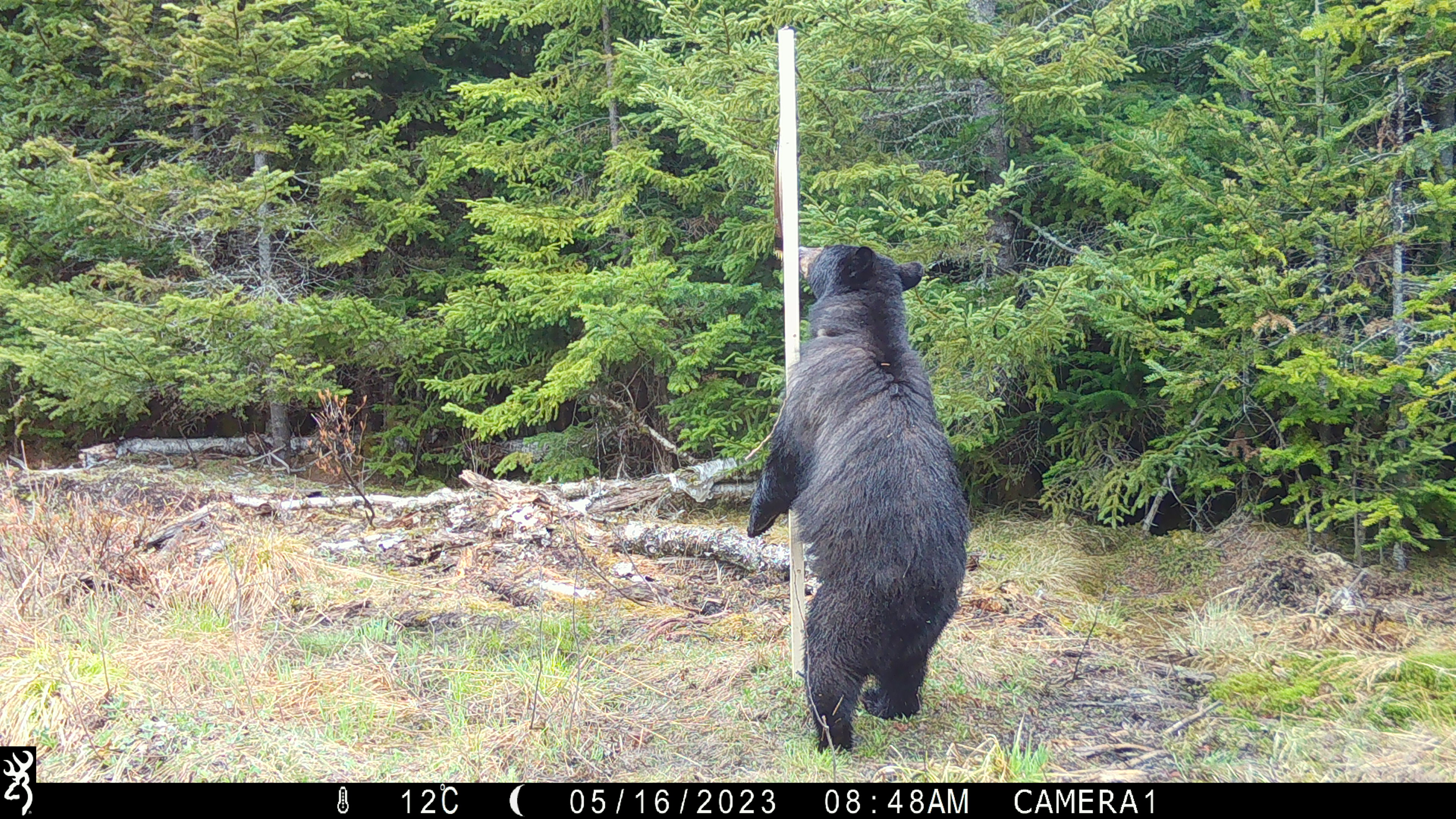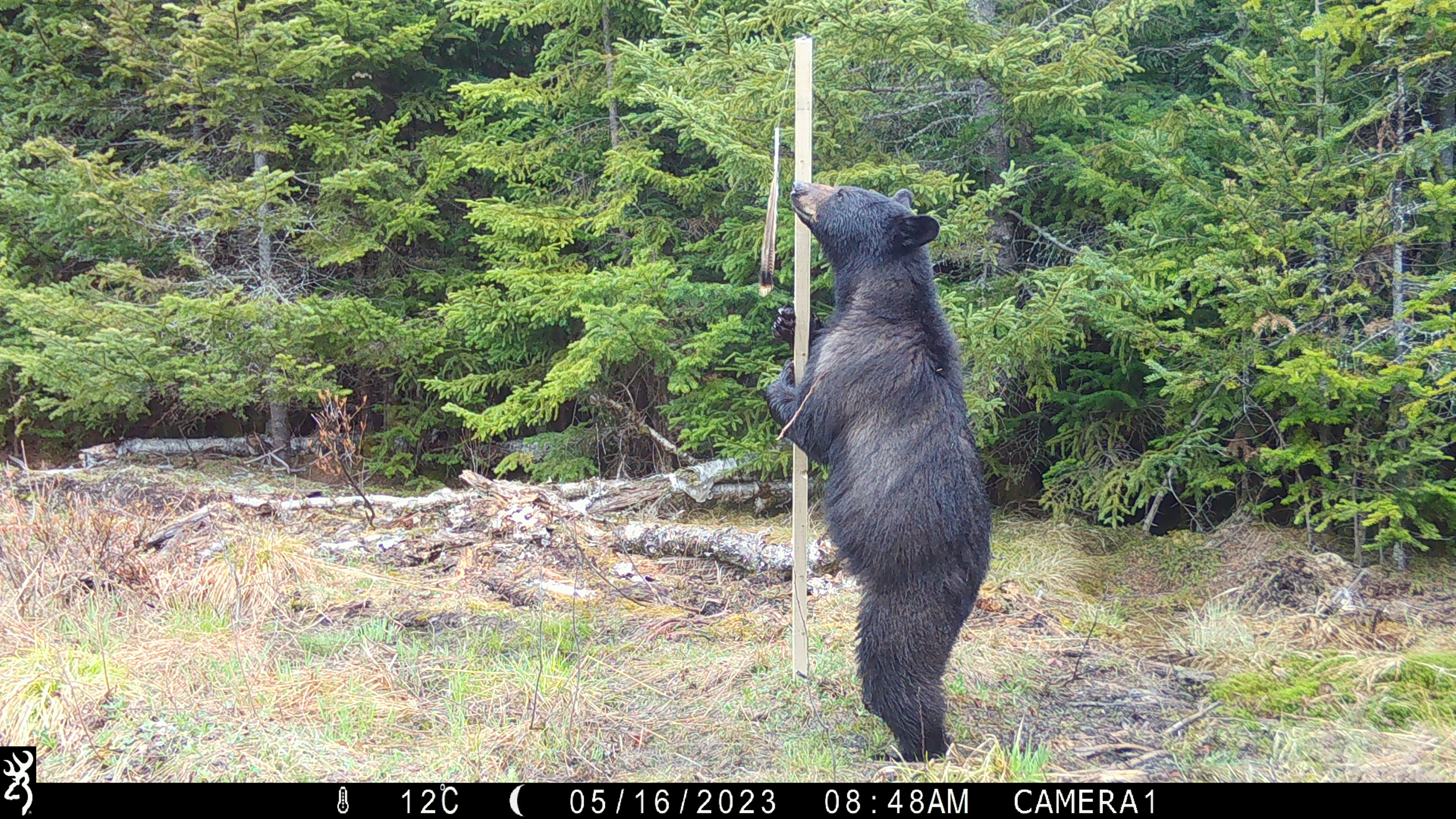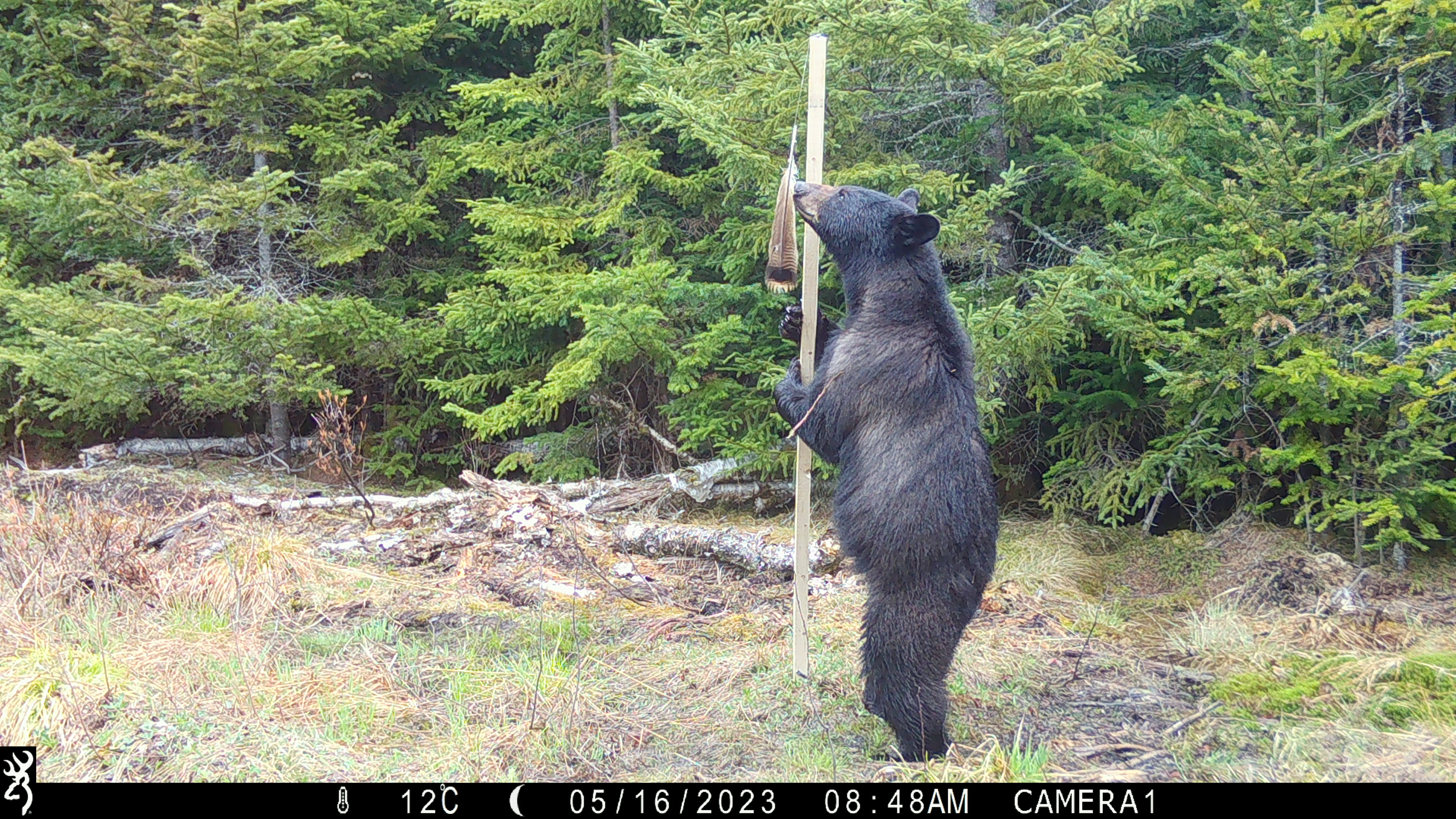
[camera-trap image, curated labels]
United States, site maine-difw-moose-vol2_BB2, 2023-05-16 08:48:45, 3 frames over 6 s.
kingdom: Animalia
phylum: Chordata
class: Mammalia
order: Carnivora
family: Ursidae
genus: Ursus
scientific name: Ursus americanus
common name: black bear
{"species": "black bear (Ursus americanus)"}